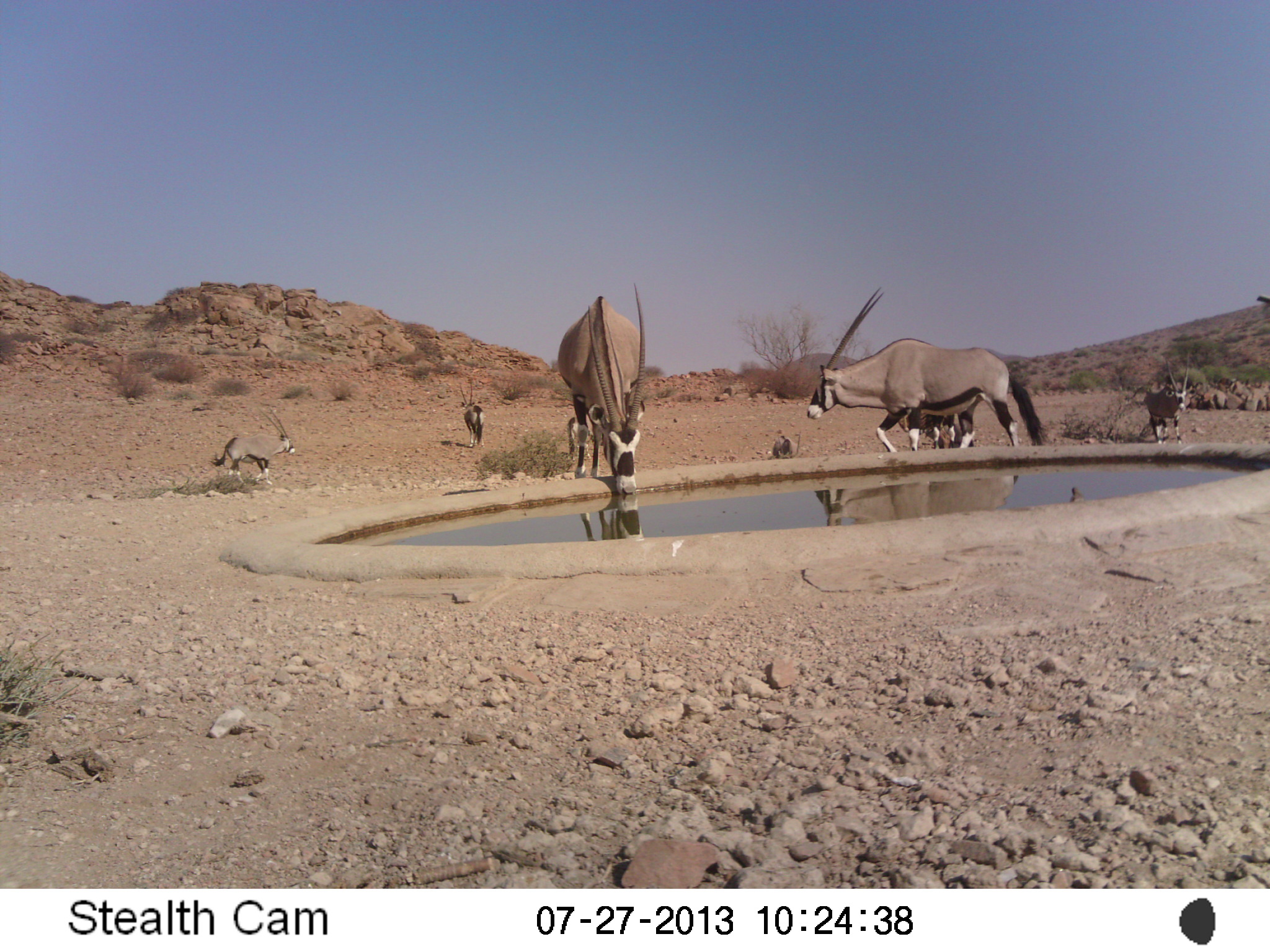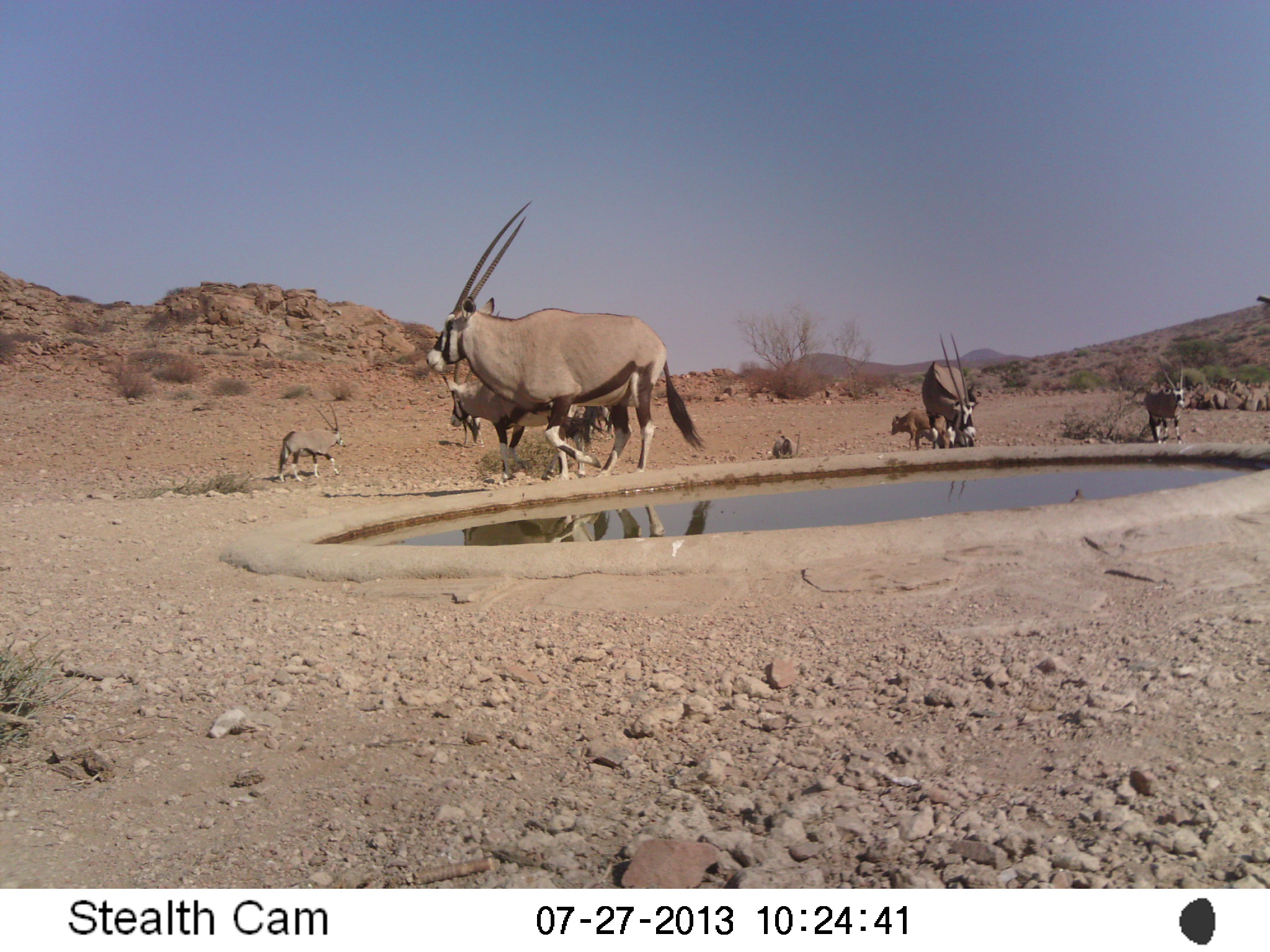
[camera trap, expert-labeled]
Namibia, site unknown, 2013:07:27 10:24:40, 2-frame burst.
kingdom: Animalia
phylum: Chordata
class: Mammalia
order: Artiodactyla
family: Bovidae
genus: Oryx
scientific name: Oryx gazella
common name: gemsbok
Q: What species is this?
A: Oryx gazella (gemsbok).